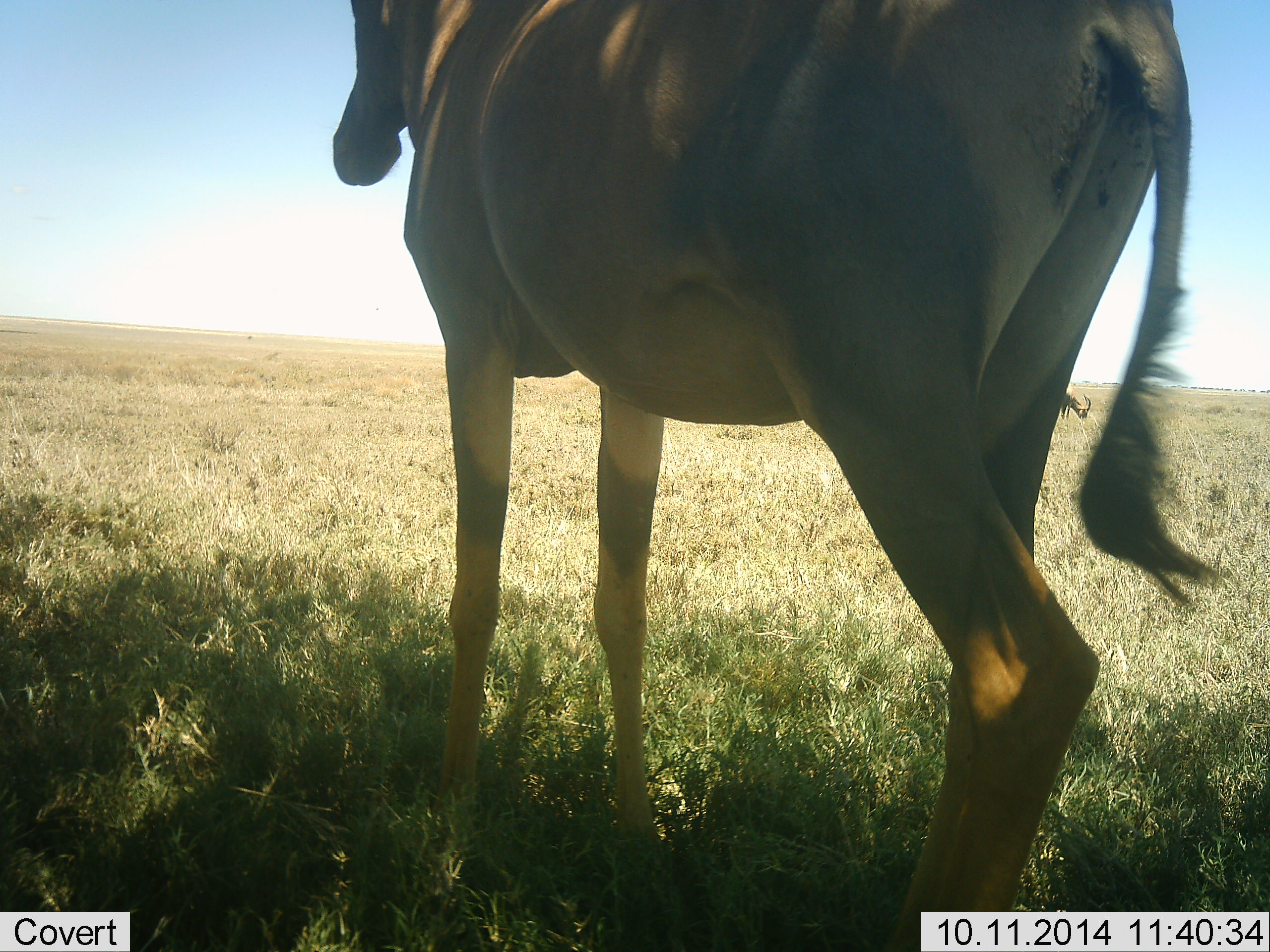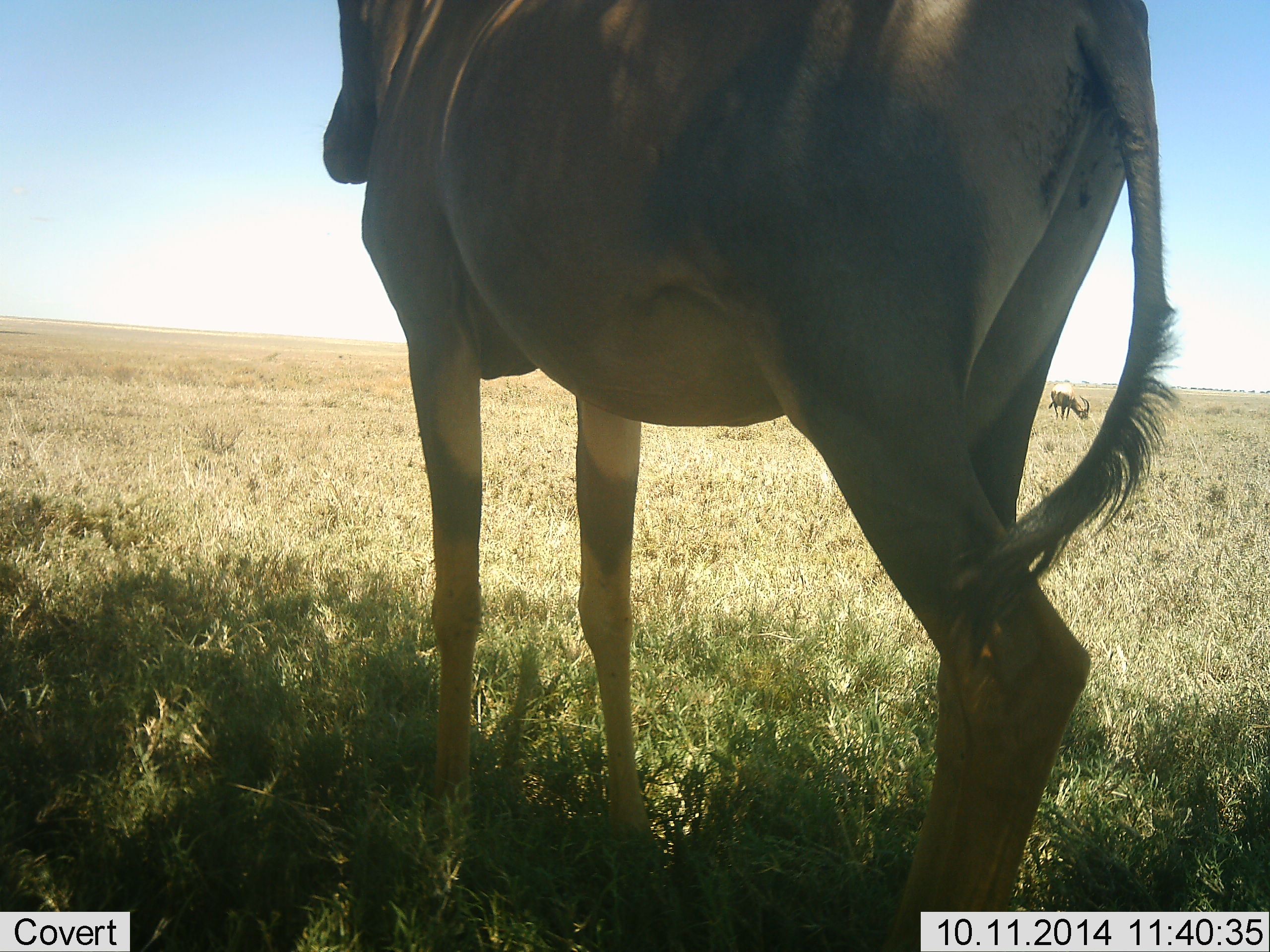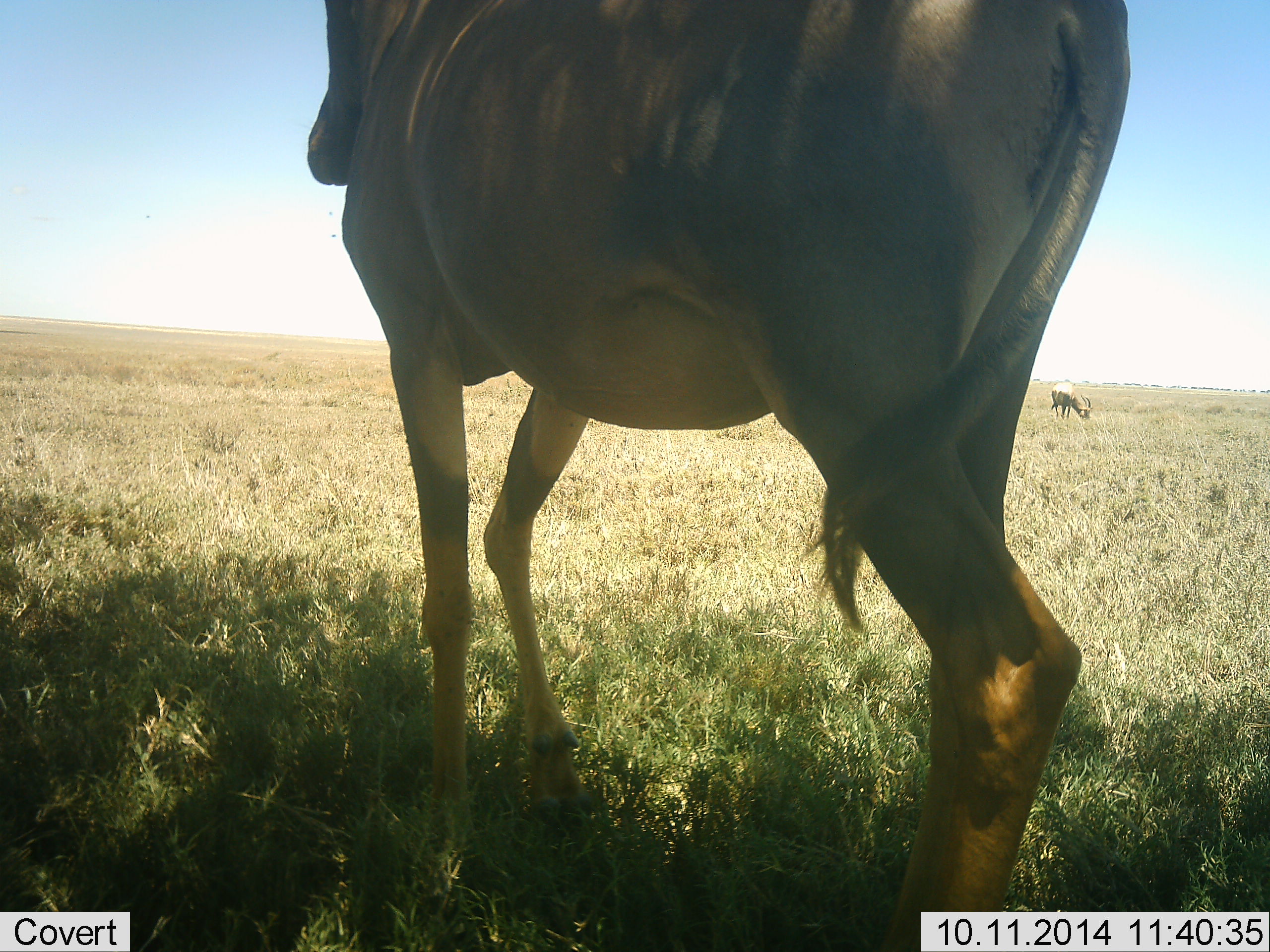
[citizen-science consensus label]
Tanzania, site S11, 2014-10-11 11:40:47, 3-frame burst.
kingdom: Animalia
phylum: Chordata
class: Mammalia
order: Artiodactyla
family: Bovidae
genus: Damaliscus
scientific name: Damaliscus lunatus jimela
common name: topi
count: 2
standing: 90%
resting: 0%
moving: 10%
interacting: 0%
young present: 0%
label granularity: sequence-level